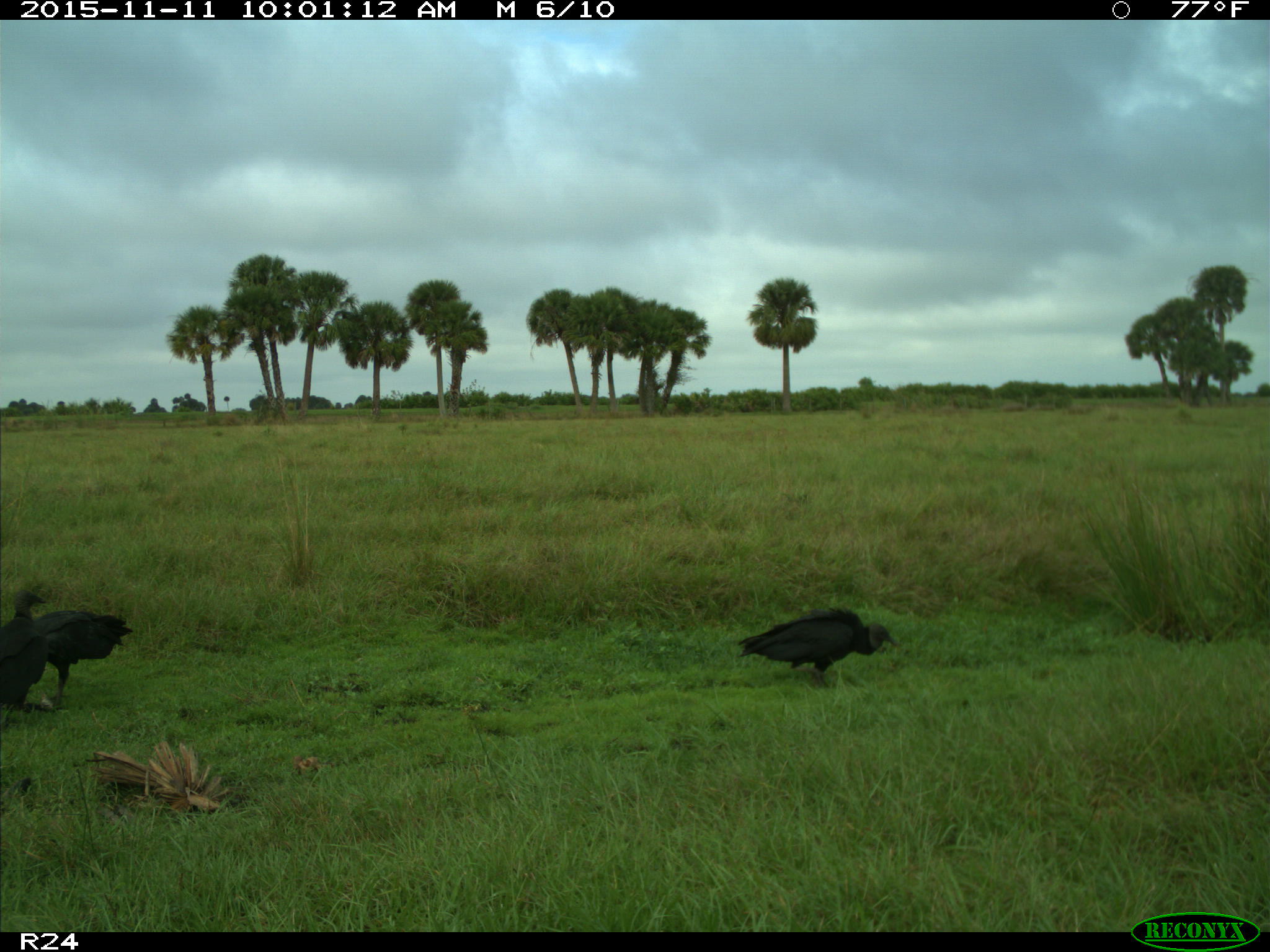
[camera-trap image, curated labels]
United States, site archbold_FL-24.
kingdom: Animalia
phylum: Chordata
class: Aves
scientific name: Aves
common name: birds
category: unidentified bird